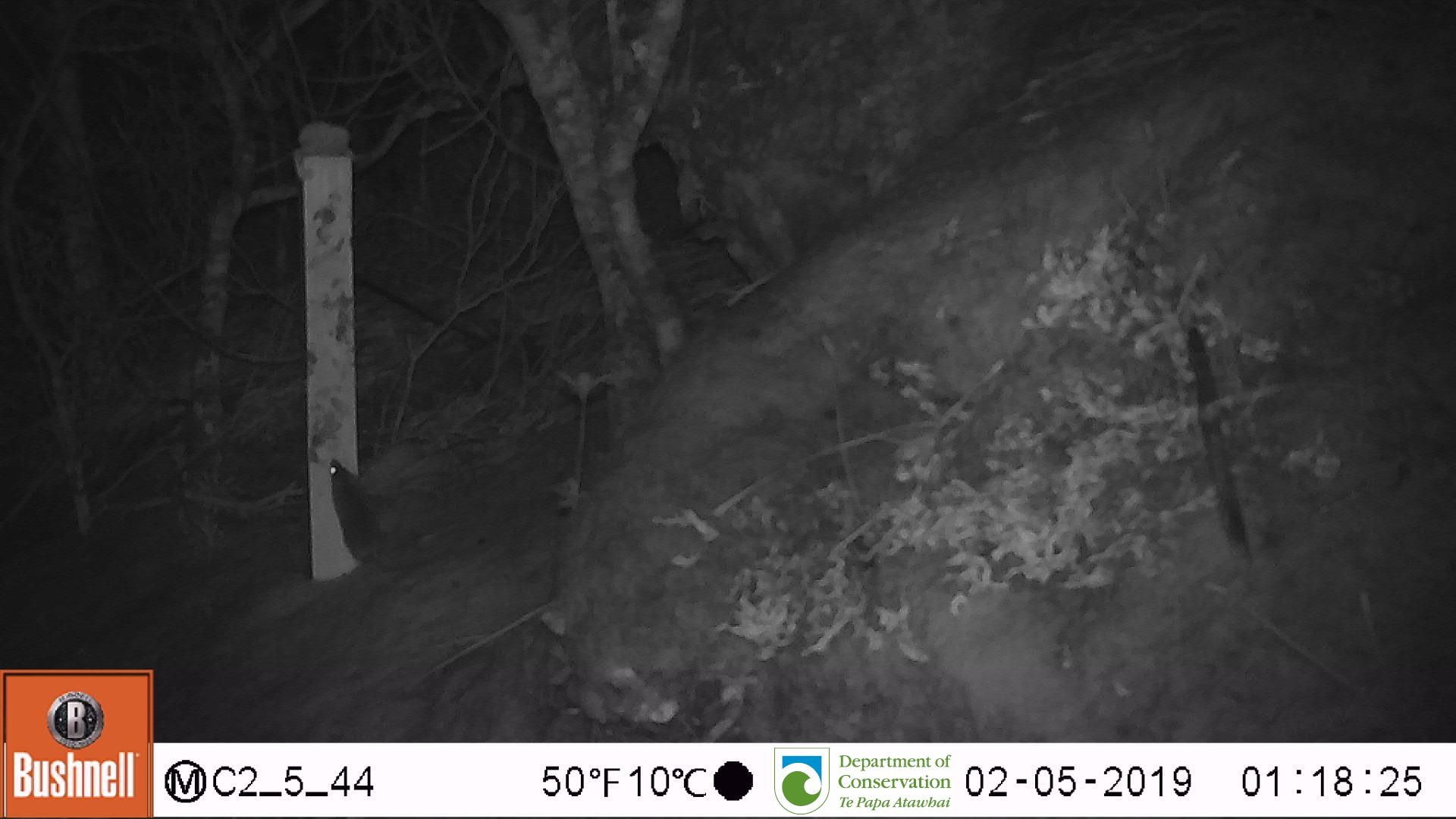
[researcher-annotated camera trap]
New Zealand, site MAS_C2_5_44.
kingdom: Animalia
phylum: Chordata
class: Mammalia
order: Rodentia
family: Muridae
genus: Mus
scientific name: Mus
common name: mouse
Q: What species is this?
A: Mouse (Mus).